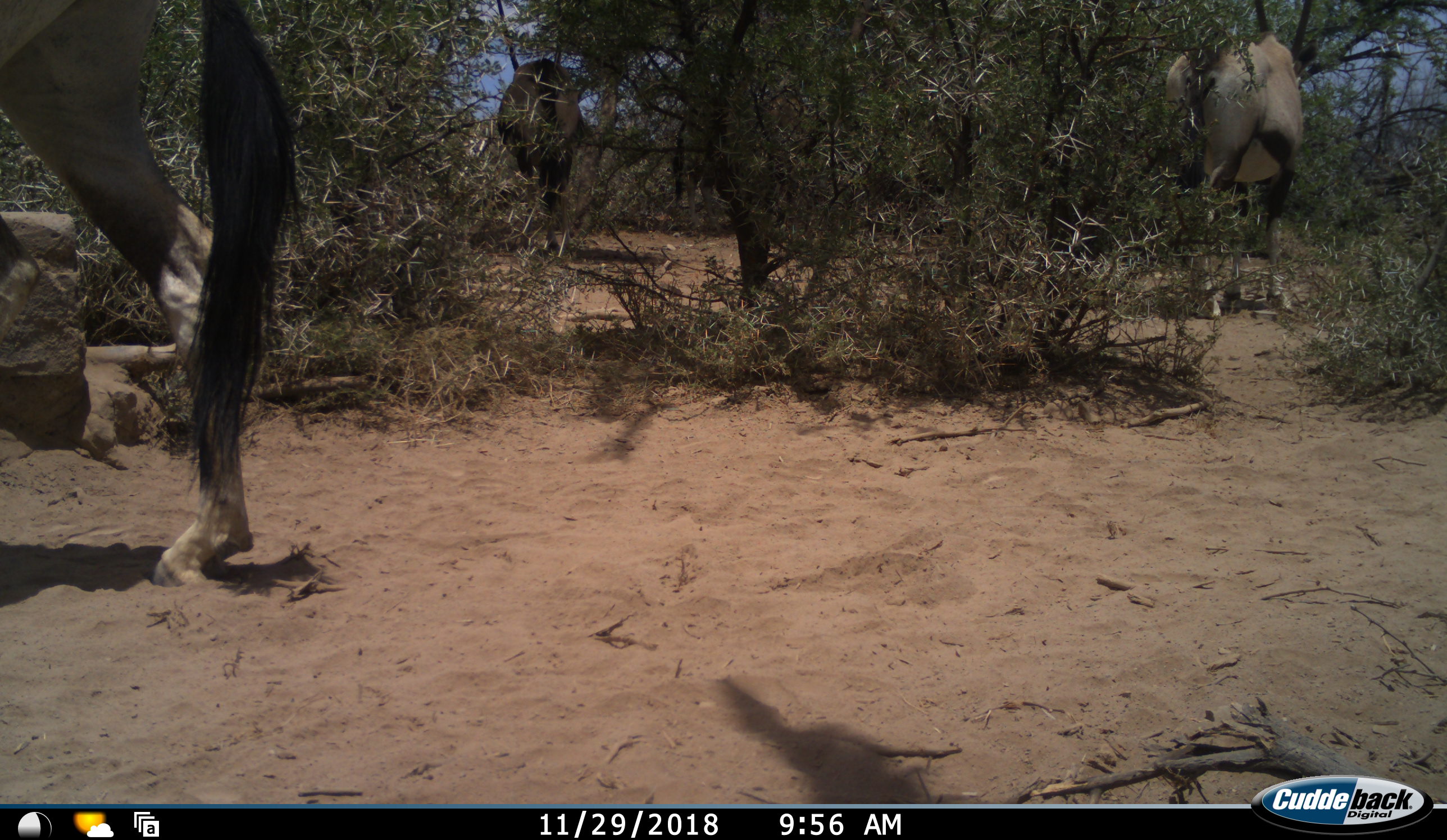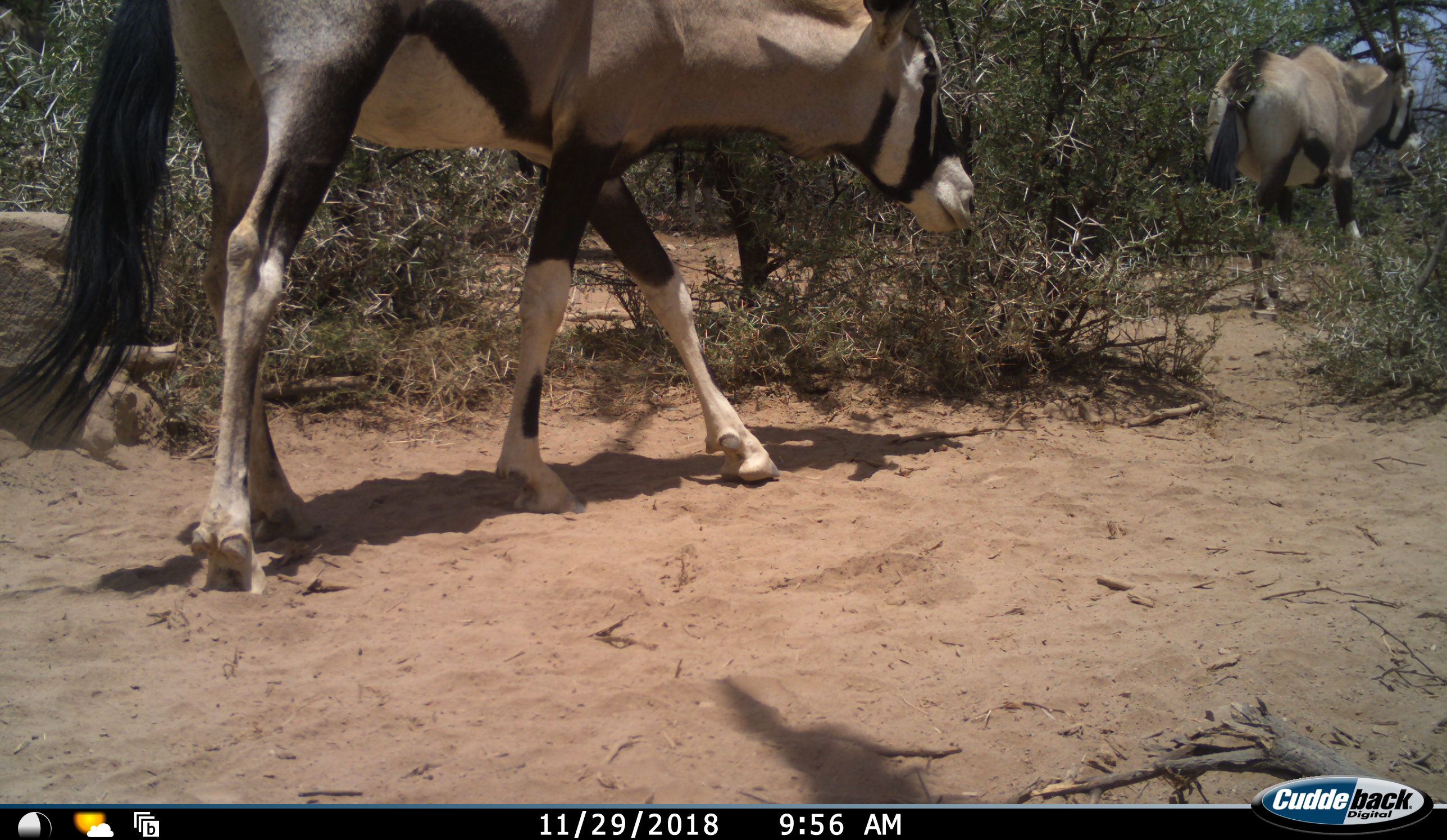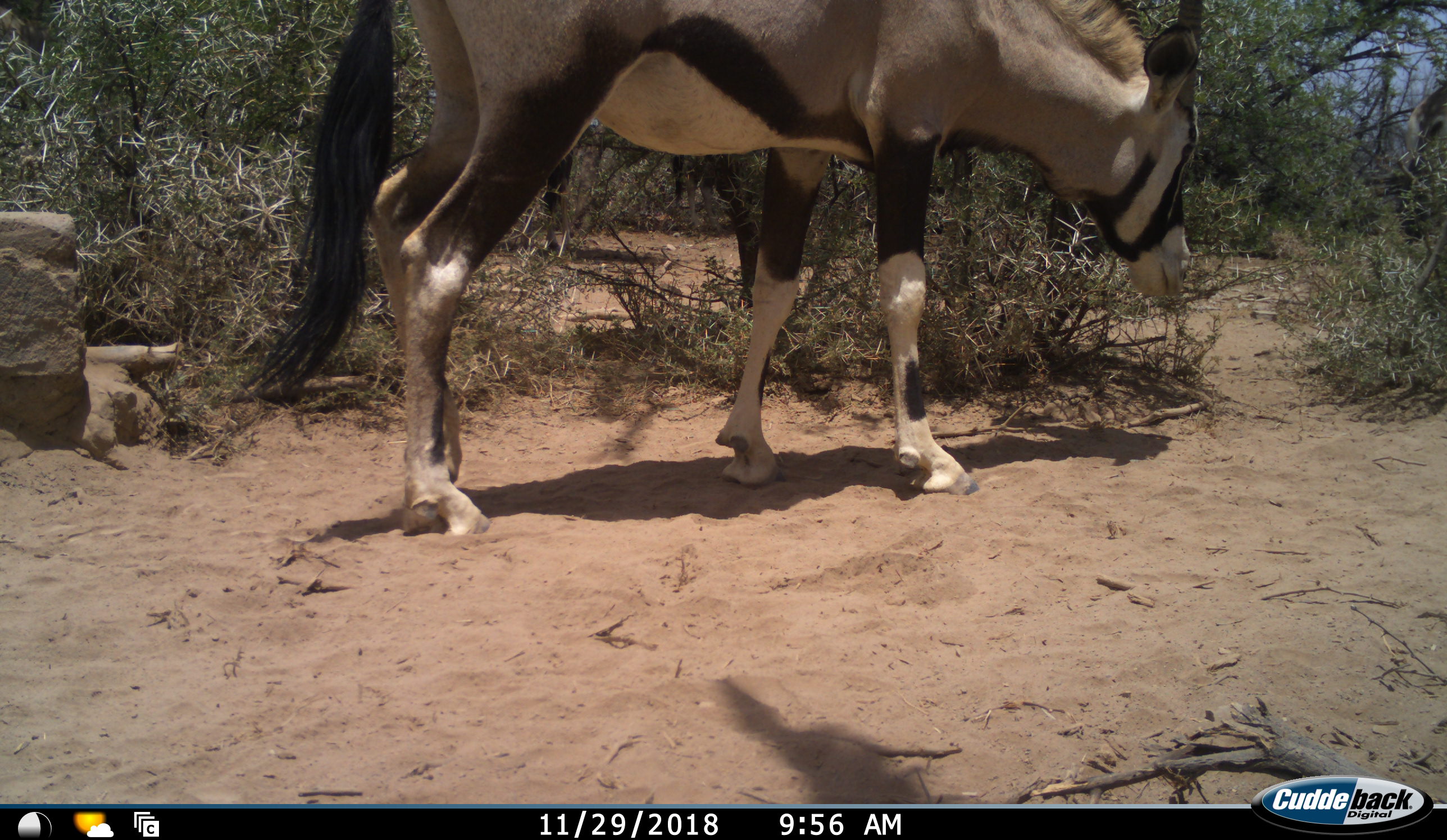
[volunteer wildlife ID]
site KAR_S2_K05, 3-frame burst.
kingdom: Animalia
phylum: Chordata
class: Mammalia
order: Artiodactyla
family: Bovidae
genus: Oryx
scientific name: Oryx gazella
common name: gemsbok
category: oryx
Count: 3.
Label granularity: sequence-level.